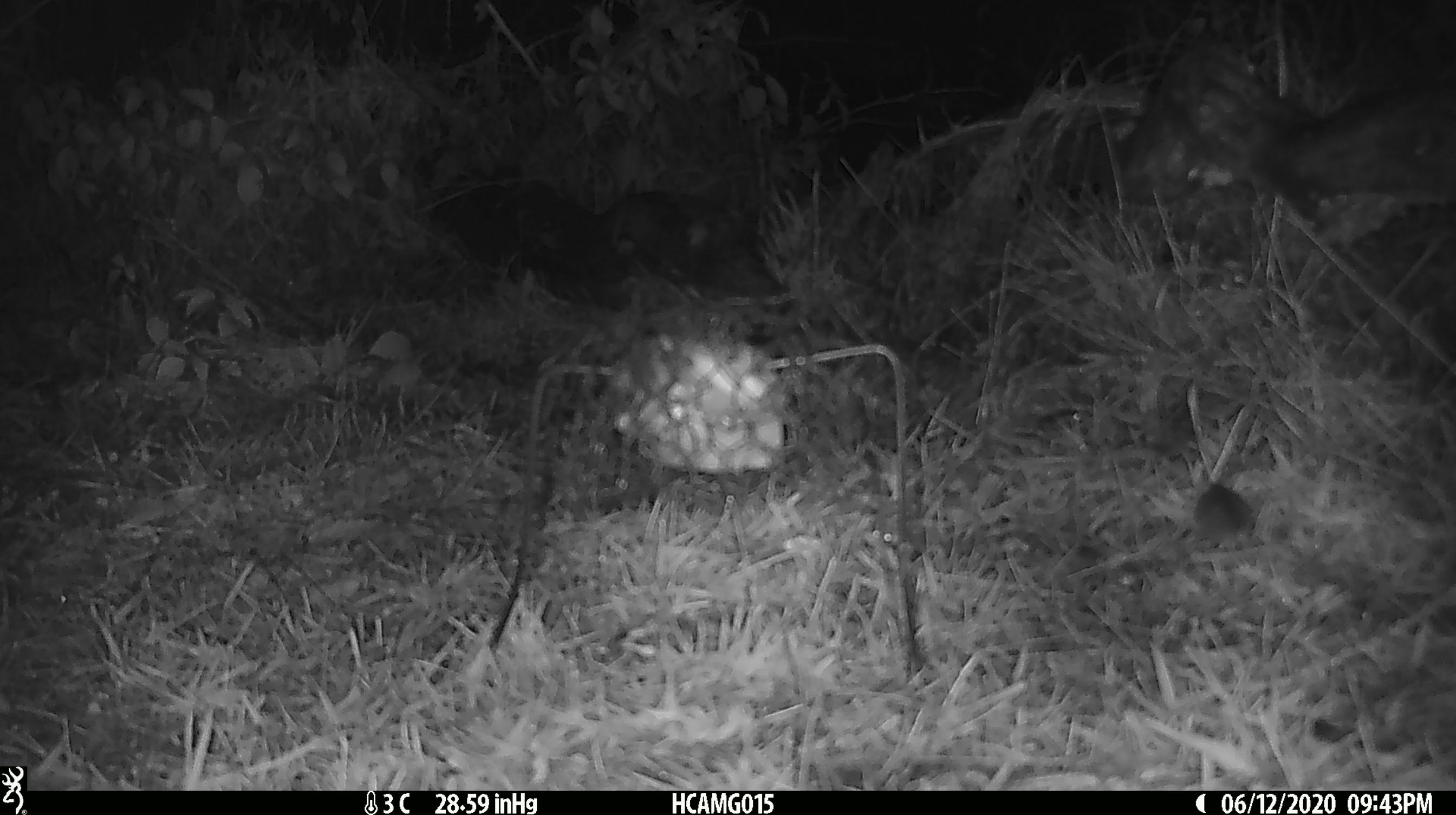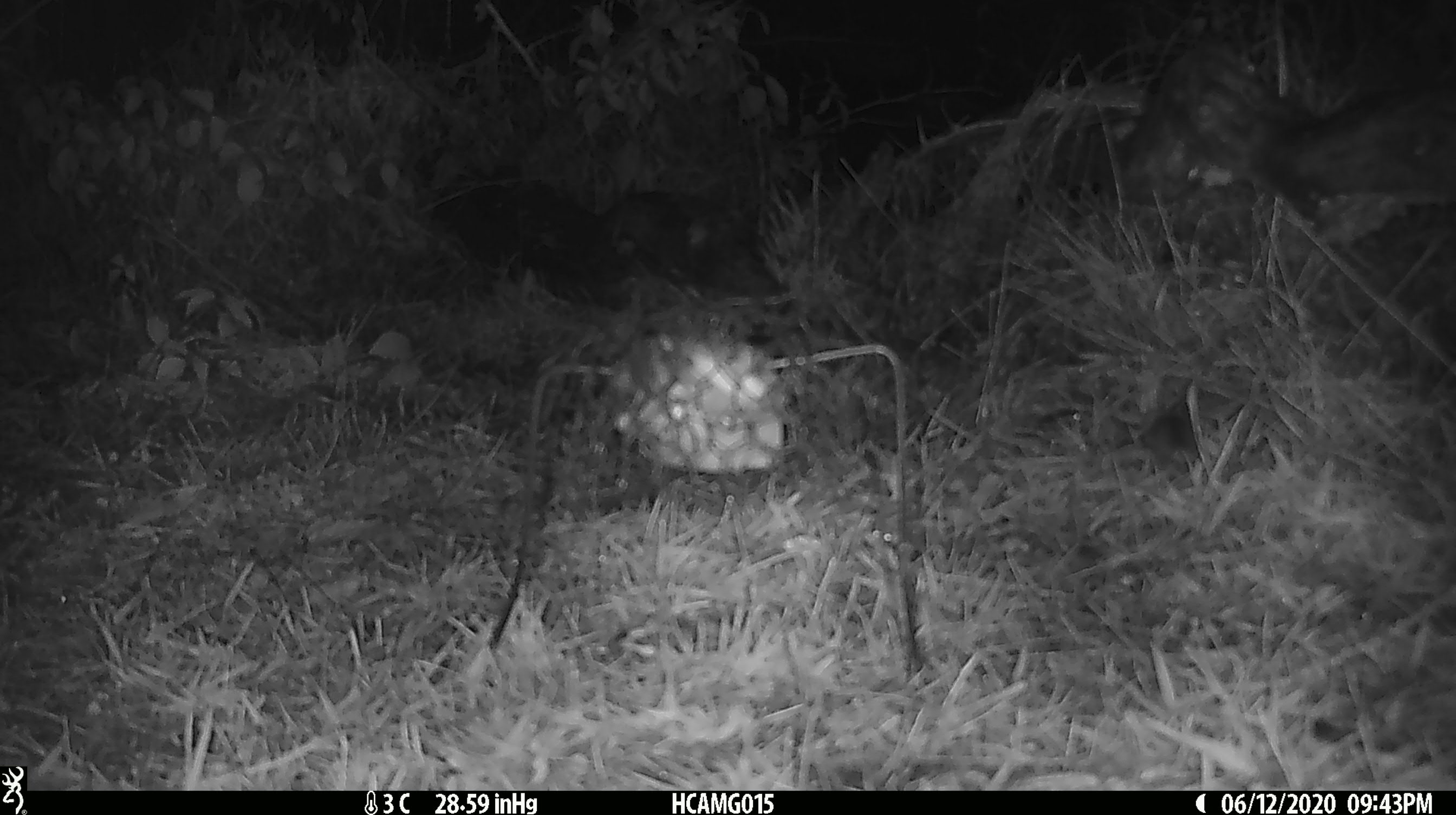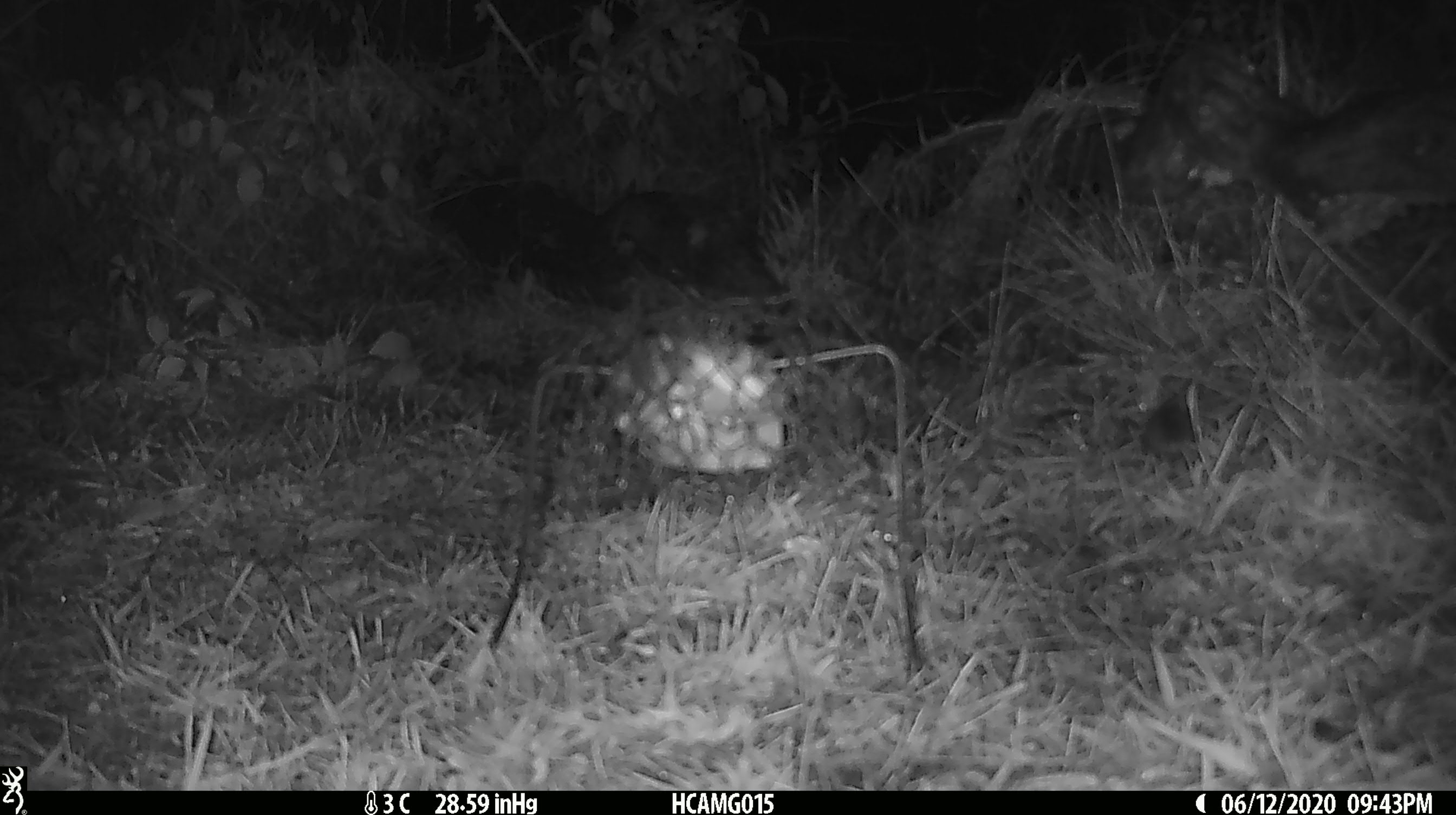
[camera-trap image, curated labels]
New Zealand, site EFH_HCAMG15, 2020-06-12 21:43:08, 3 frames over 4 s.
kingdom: Animalia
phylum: Chordata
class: Mammalia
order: Rodentia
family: Muridae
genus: Mus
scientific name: Mus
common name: mouse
Mouse (Mus).